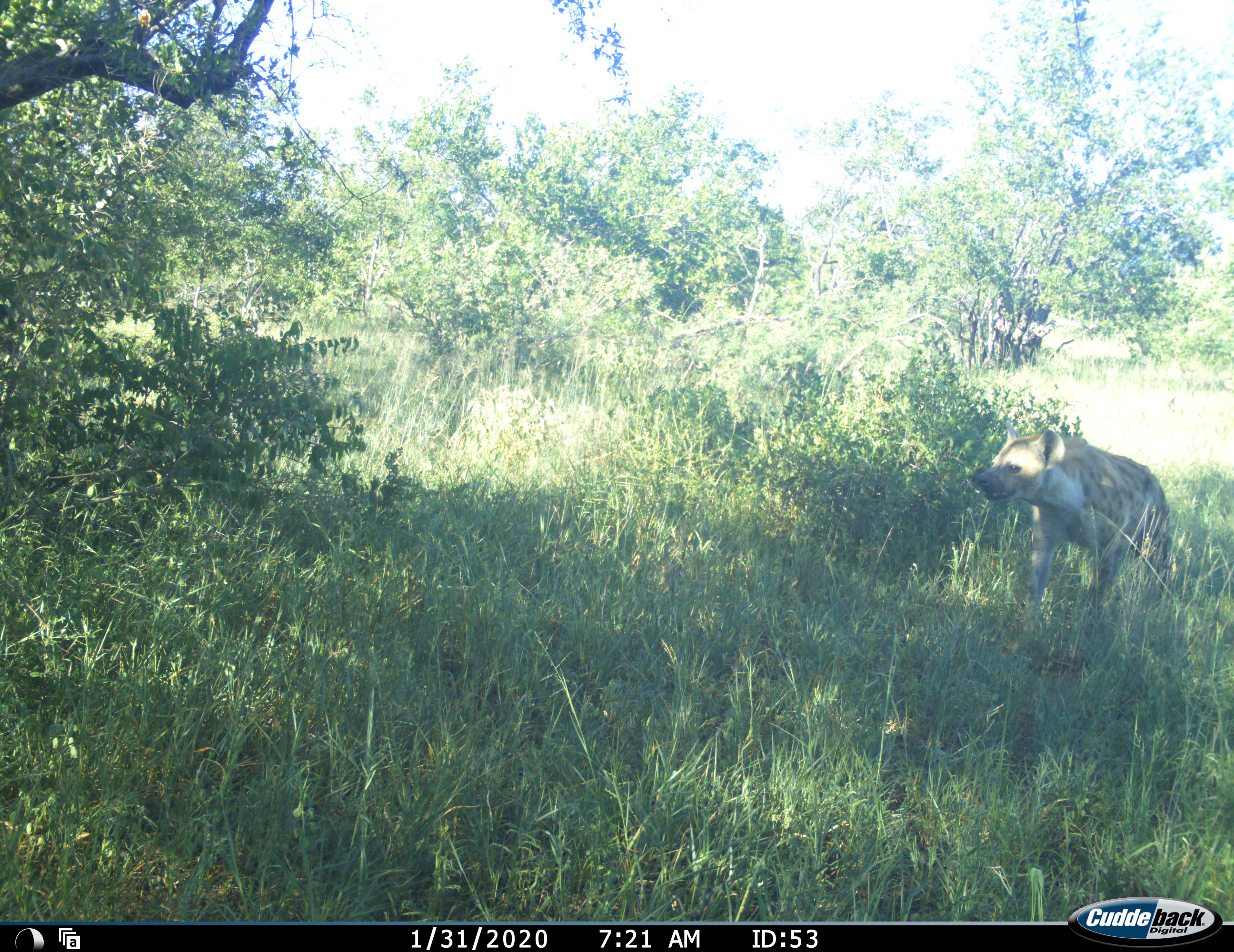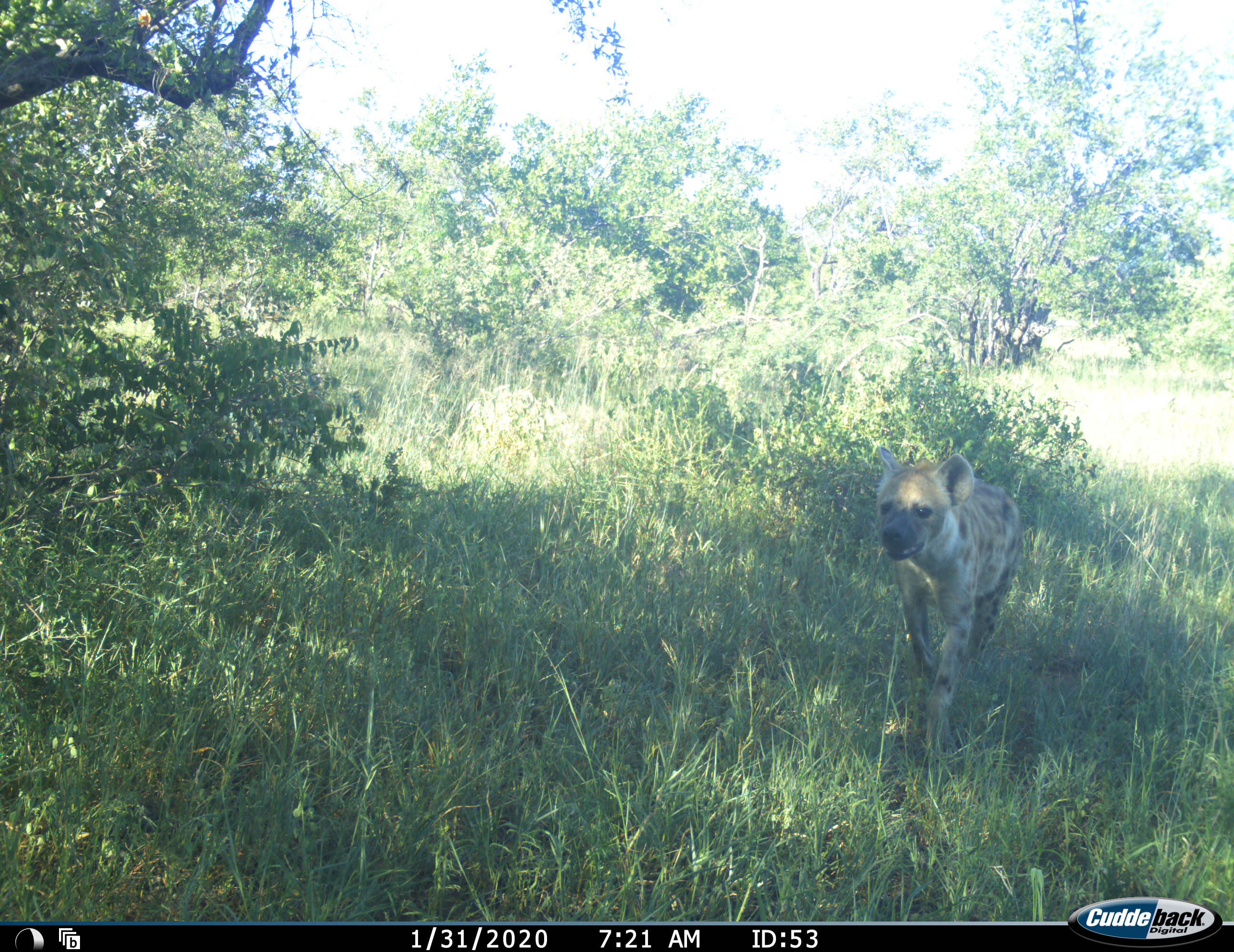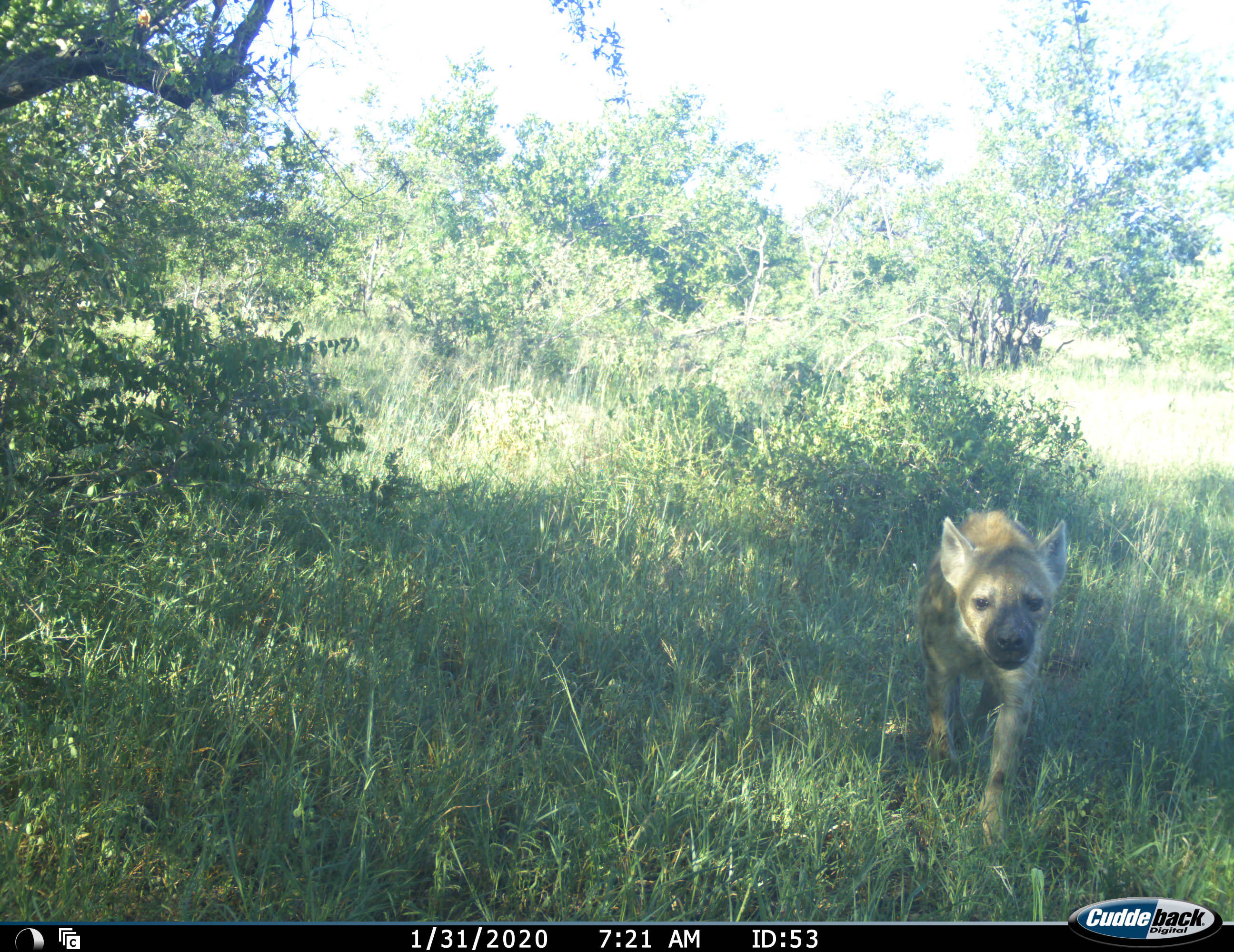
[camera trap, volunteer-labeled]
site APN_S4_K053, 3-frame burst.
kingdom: Animalia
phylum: Chordata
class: Mammalia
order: Carnivora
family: Hyaenidae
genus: Crocuta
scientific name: Crocuta crocuta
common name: spotted hyena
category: hyenaspotted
Hyenaspotted (spotted hyena) (Crocuta crocuta), count 1. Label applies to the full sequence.